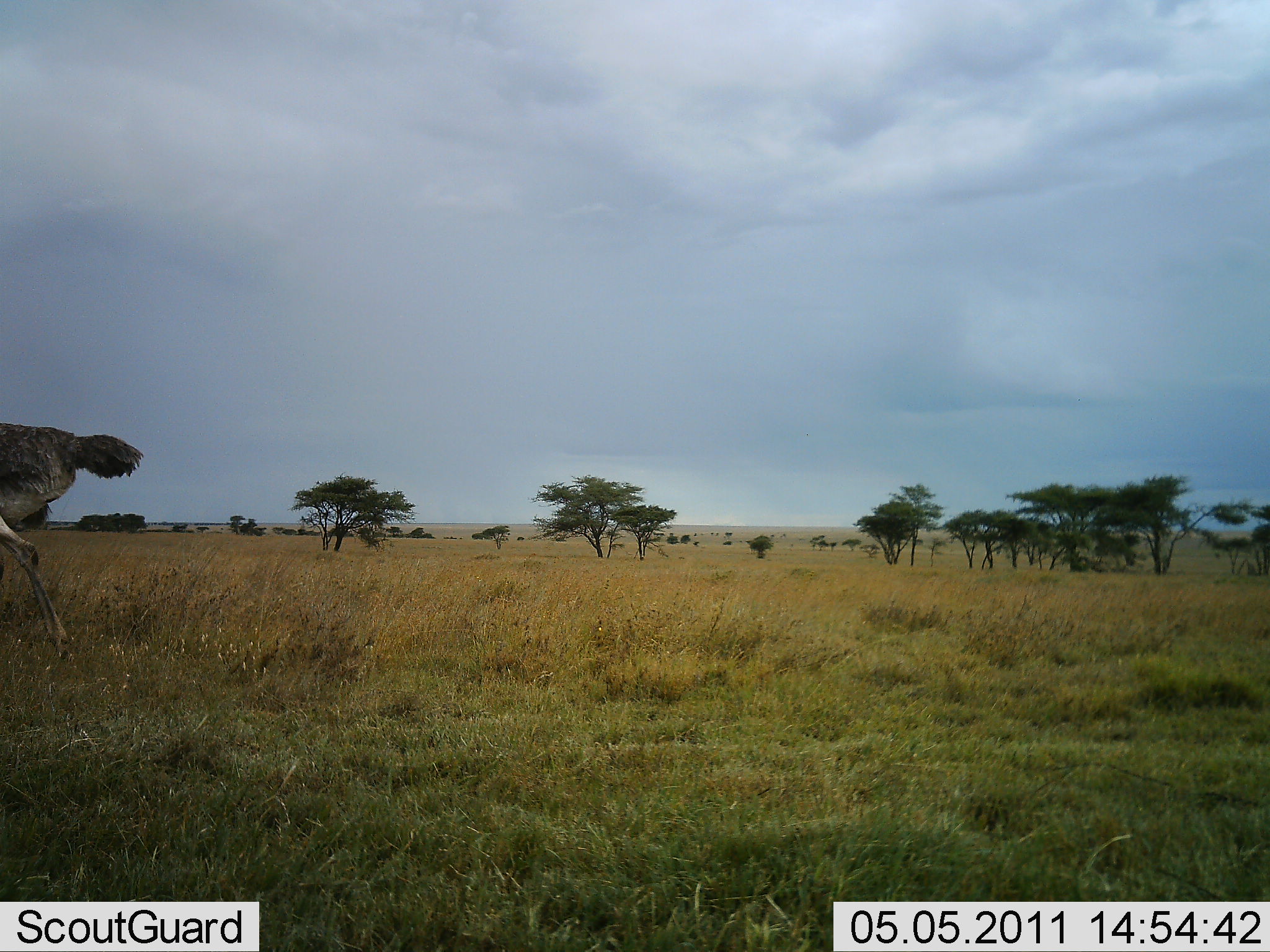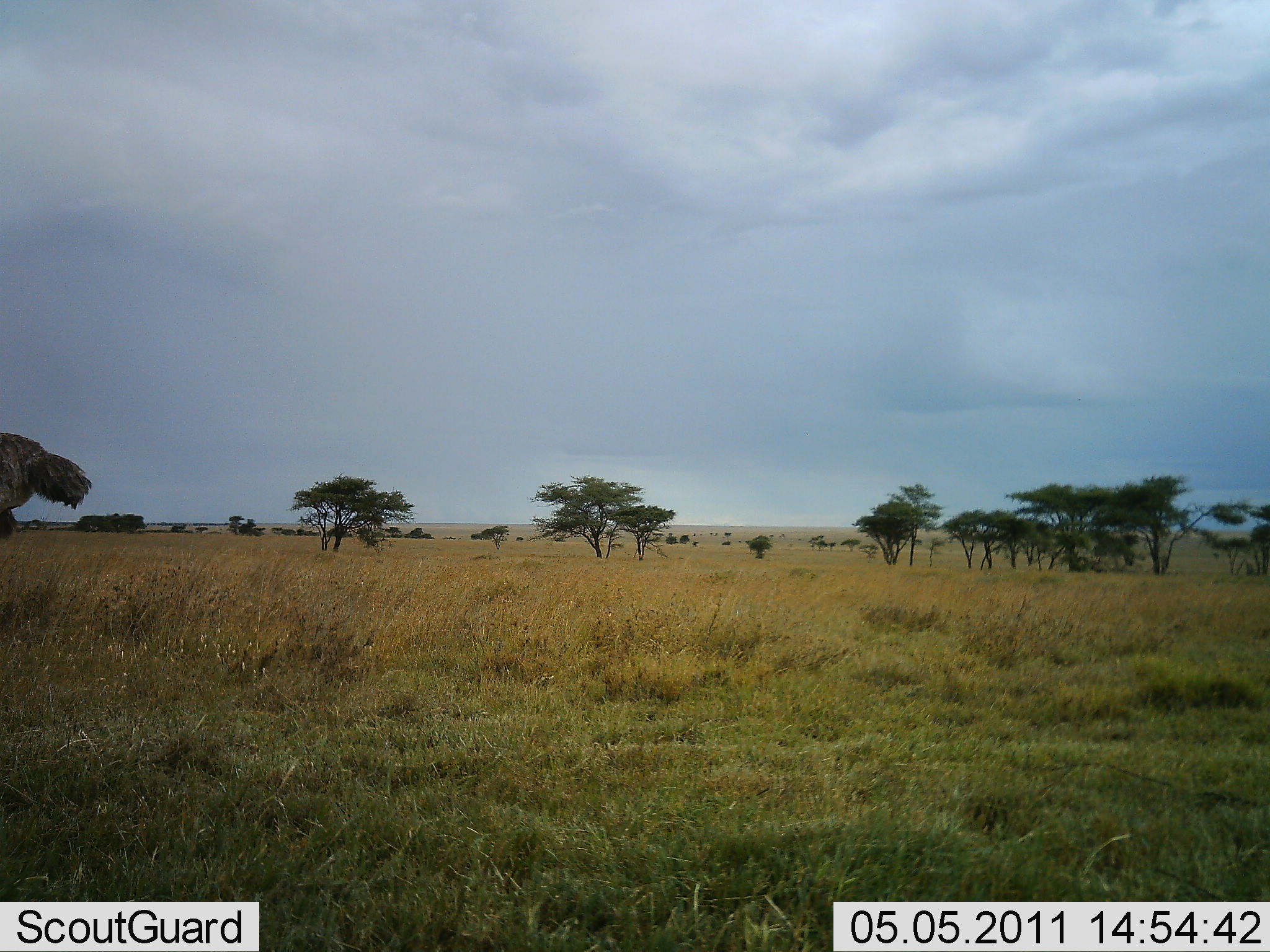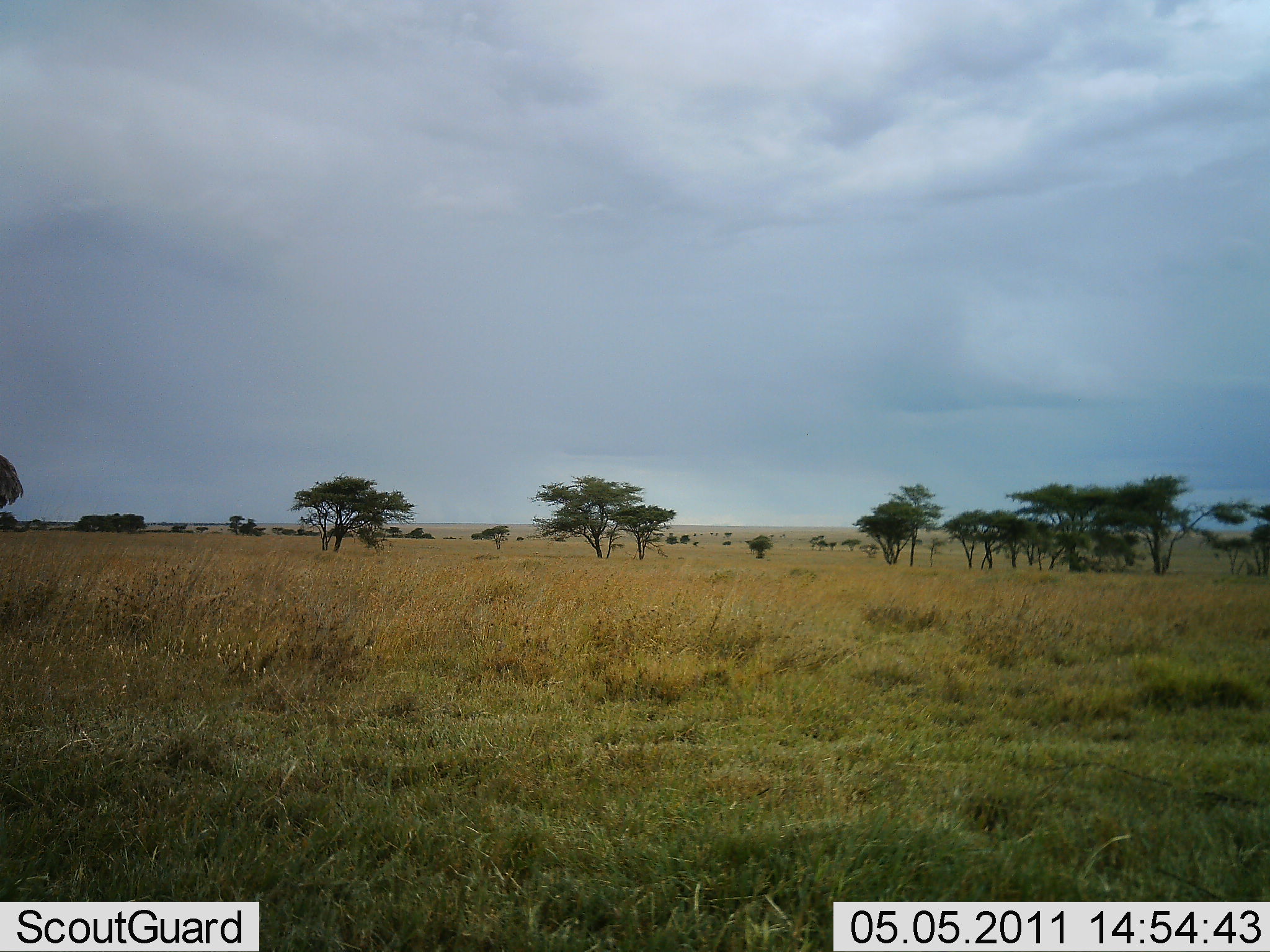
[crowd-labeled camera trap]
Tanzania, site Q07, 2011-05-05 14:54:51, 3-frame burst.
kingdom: Animalia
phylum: Chordata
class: Aves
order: Struthioniformes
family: Struthionidae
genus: Struthio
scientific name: Struthio camelus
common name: ostrich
Ostrich (Struthio camelus), count 1. Behavior (volunteer vote fractions): standing 0%, resting 0%, moving 100%, interacting 0%. Young present (vote fraction): 0%. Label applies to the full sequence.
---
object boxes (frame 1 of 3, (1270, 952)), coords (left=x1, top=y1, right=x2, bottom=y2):
animal: (left=0, top=423, right=143, bottom=660)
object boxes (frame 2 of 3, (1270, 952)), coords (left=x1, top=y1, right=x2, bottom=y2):
animal: (left=0, top=432, right=93, bottom=540)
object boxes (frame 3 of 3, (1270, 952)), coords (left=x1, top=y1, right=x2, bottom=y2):
animal: (left=0, top=456, right=25, bottom=512)